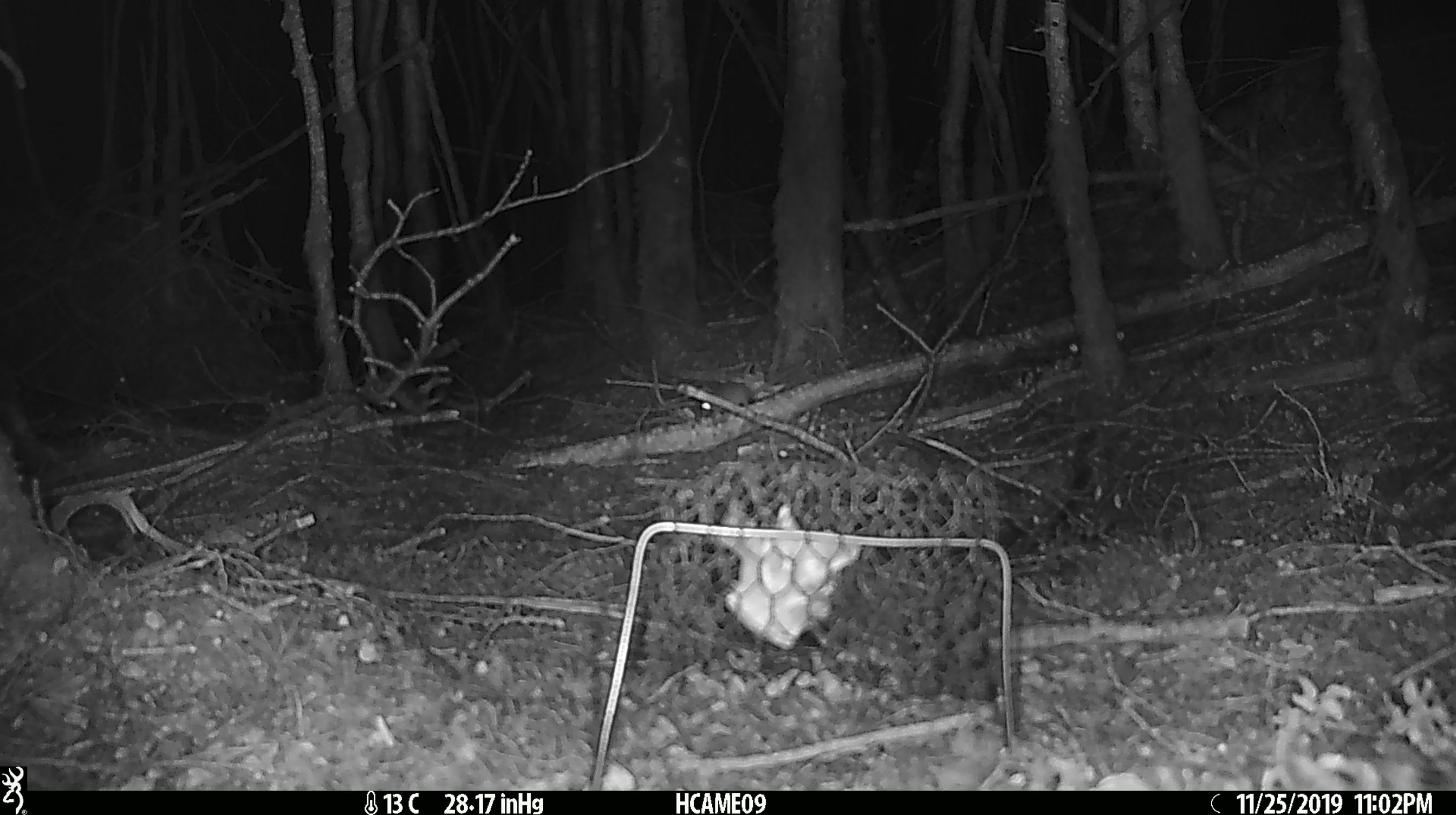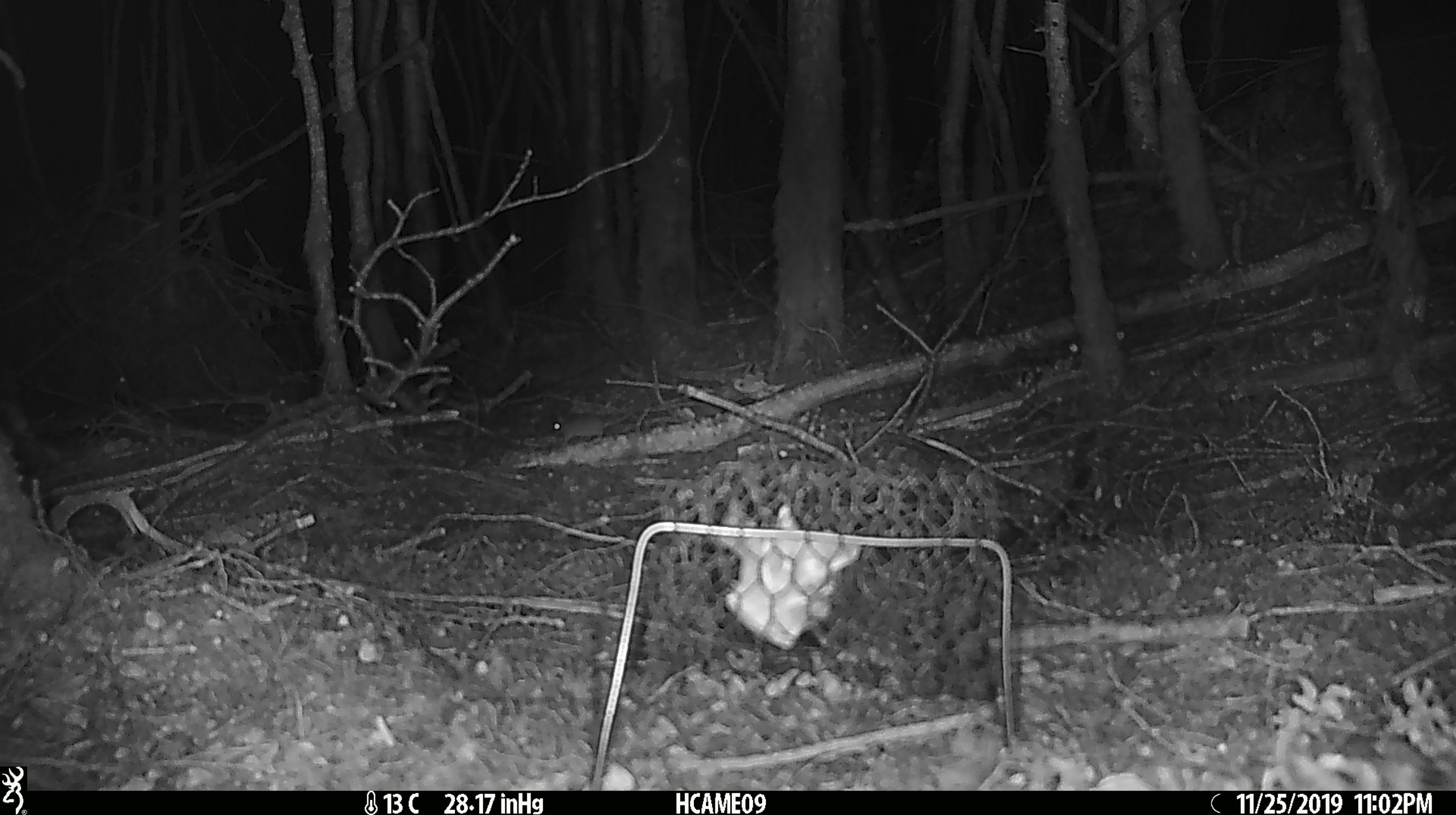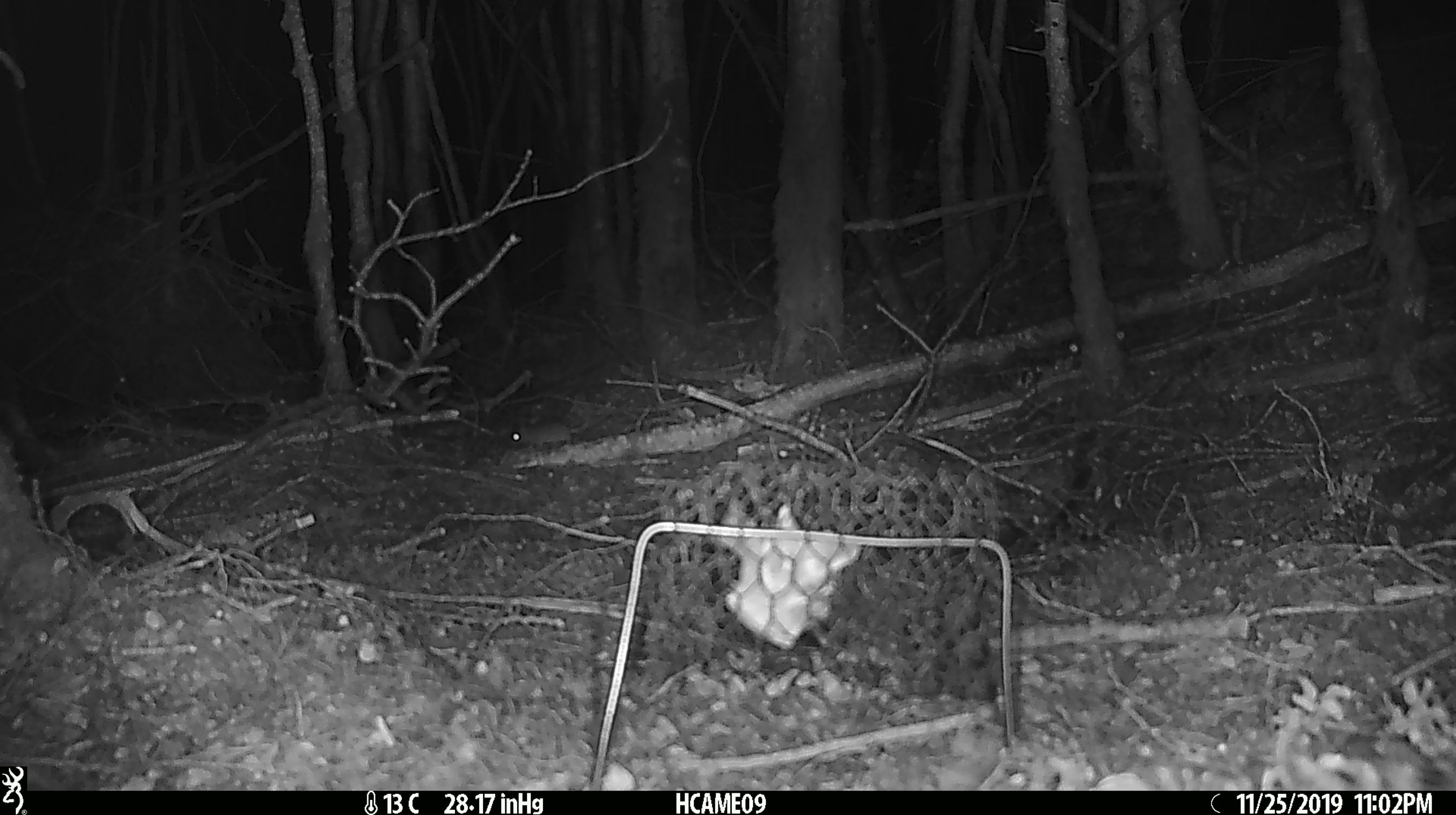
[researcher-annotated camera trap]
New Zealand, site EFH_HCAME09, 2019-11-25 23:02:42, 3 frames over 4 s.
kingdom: Animalia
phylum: Chordata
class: Mammalia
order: Rodentia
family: Muridae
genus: Mus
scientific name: Mus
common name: mouse